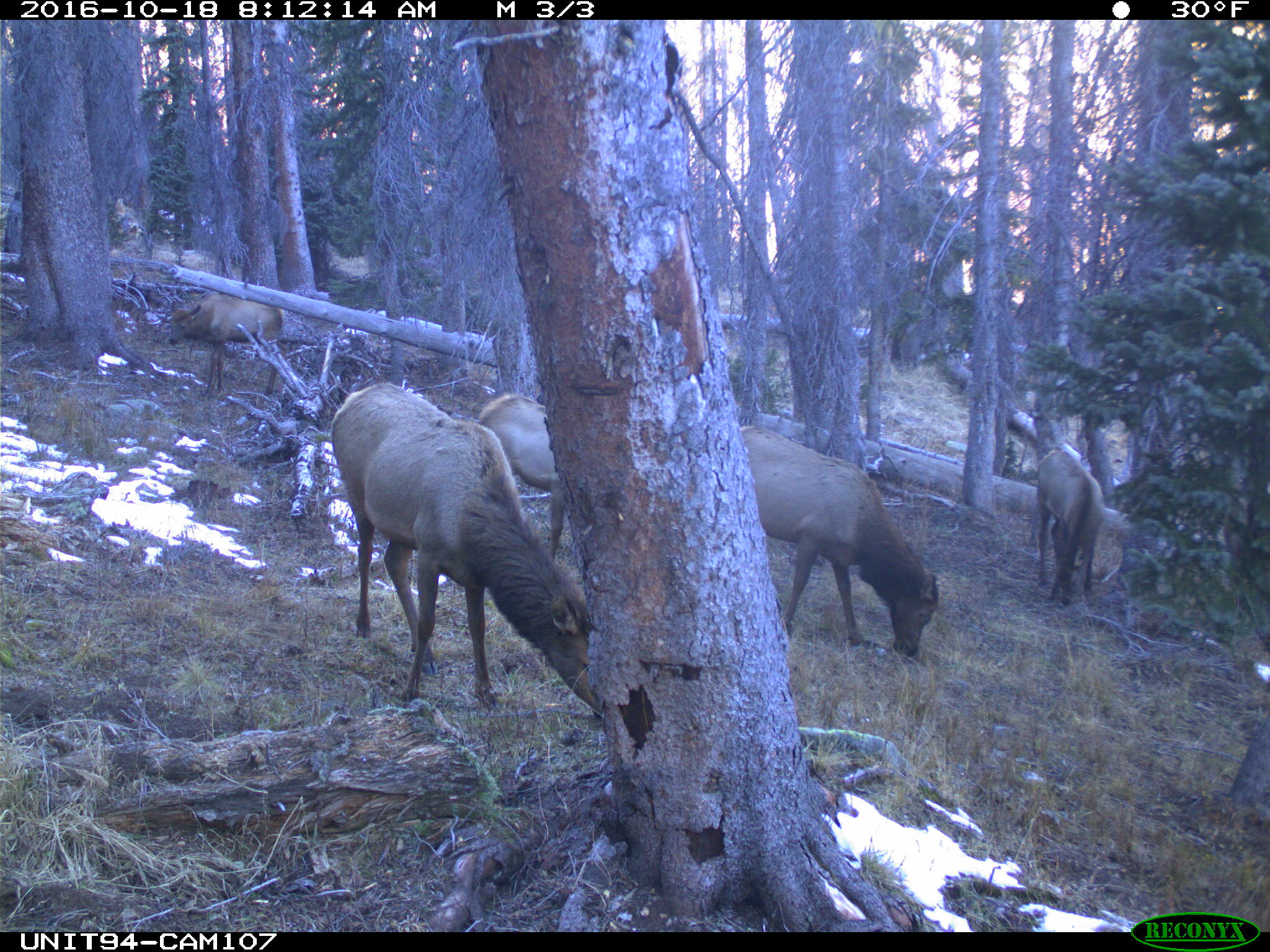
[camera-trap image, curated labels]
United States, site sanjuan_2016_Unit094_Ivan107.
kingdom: Animalia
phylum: Chordata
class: Mammalia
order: Artiodactyla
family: Cervidae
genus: Cervus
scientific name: Cervus elaphus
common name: red deer